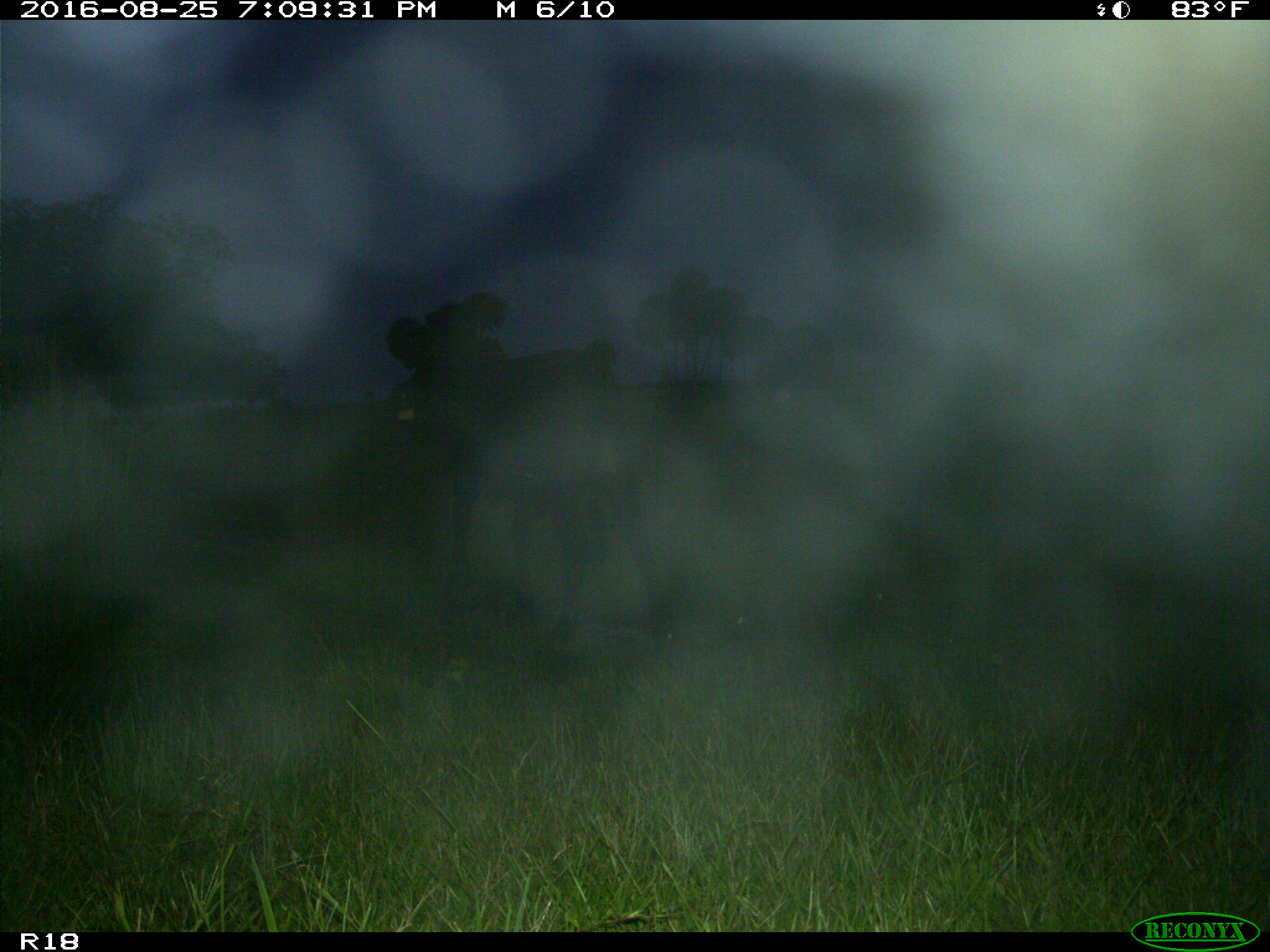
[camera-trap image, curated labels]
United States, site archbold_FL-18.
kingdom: Animalia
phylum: Chordata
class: Mammalia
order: Artiodactyla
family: Bovidae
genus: Bos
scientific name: Bos taurus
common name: domestic cow